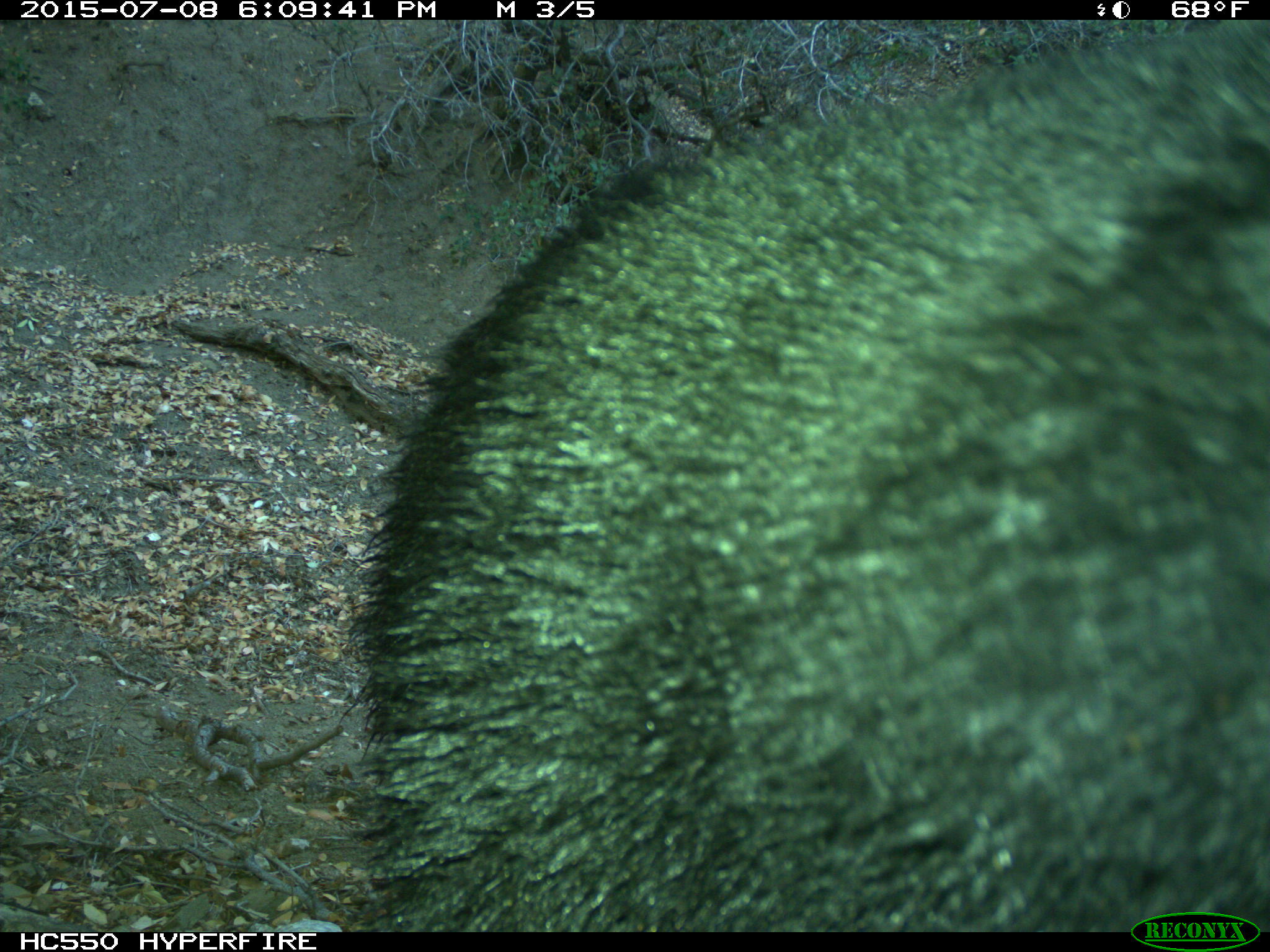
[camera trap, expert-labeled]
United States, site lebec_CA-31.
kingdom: Animalia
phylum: Chordata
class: Mammalia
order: Carnivora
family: Ursidae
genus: Ursus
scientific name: Ursus americanus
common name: american black bear